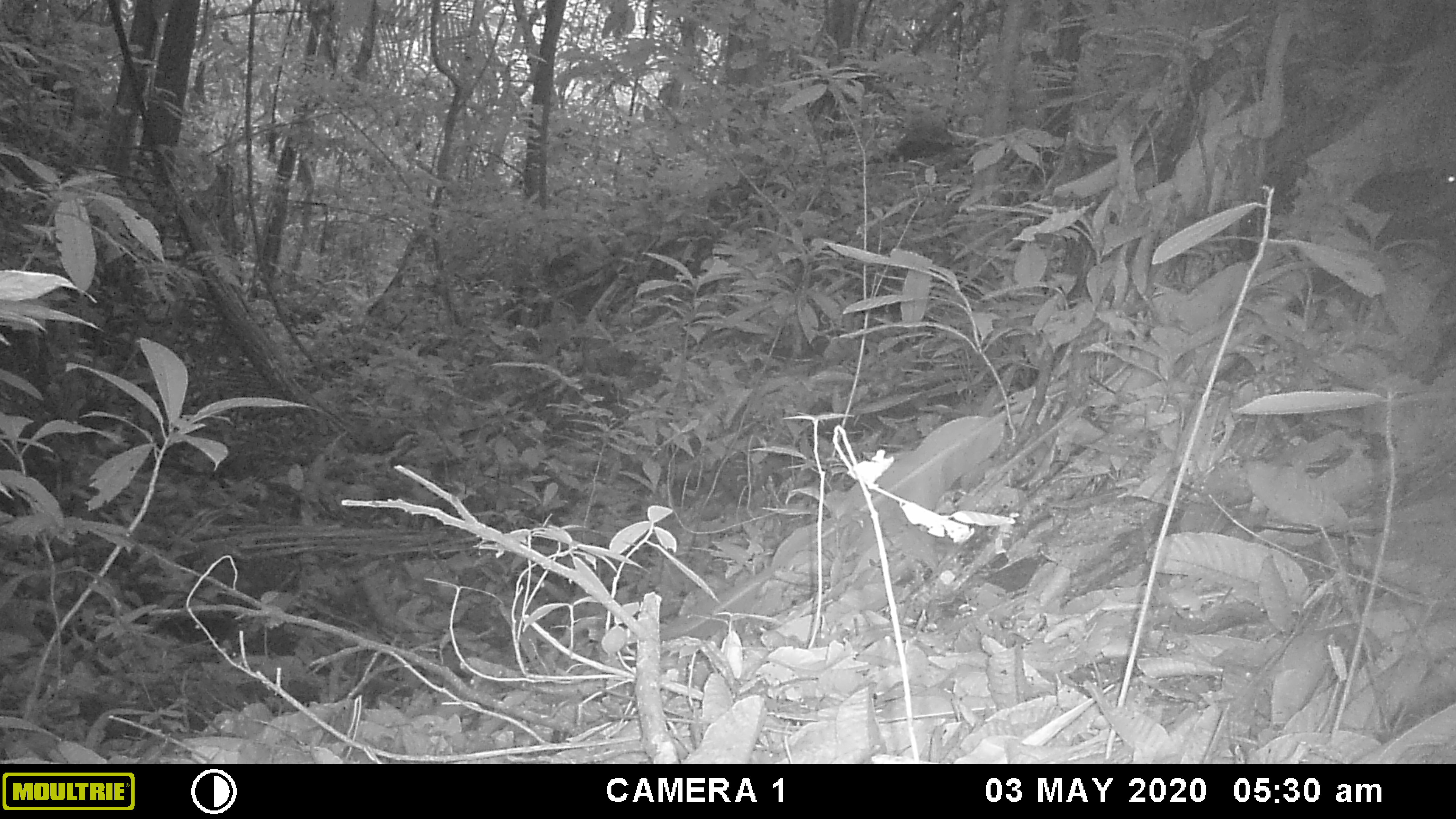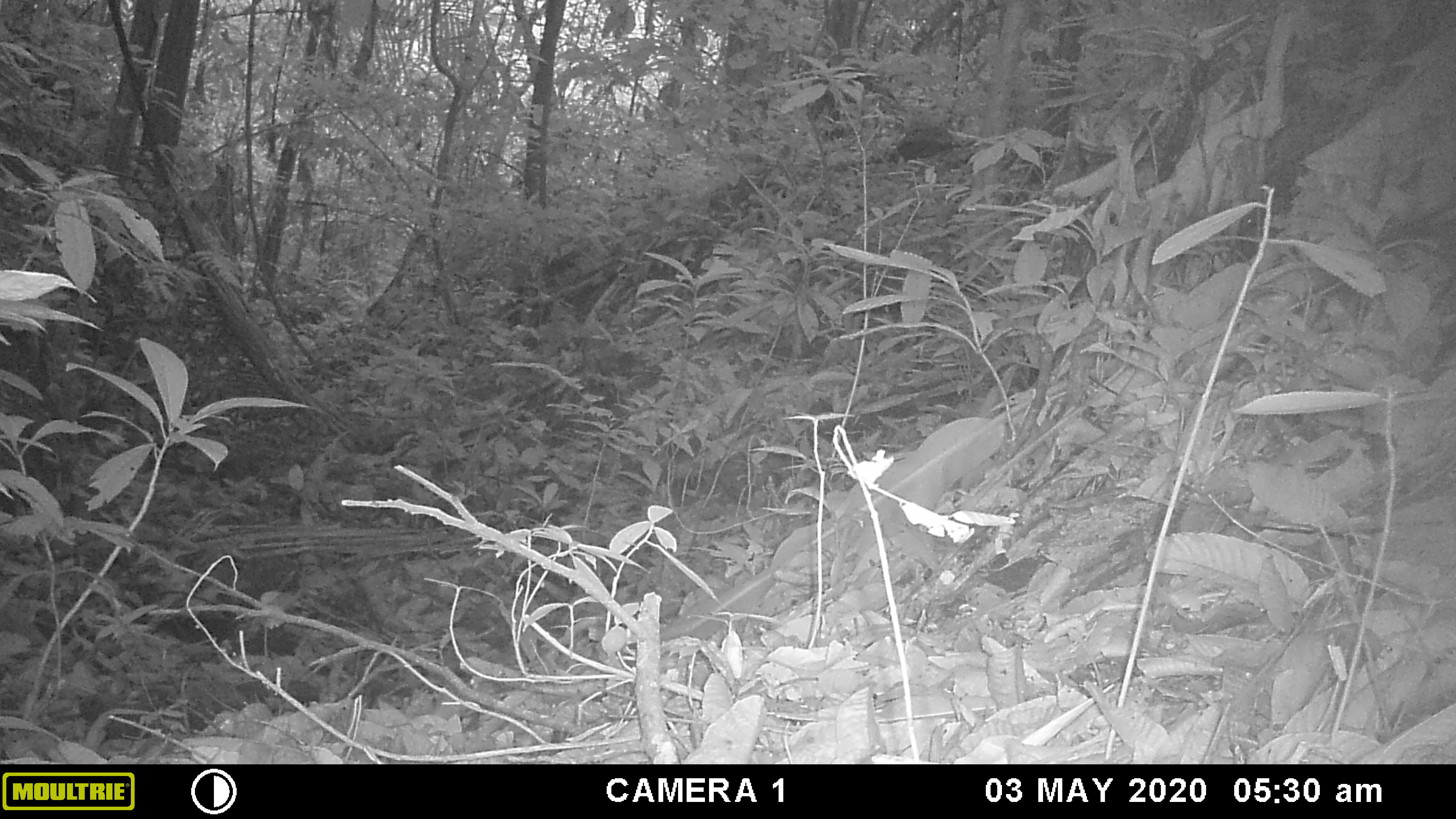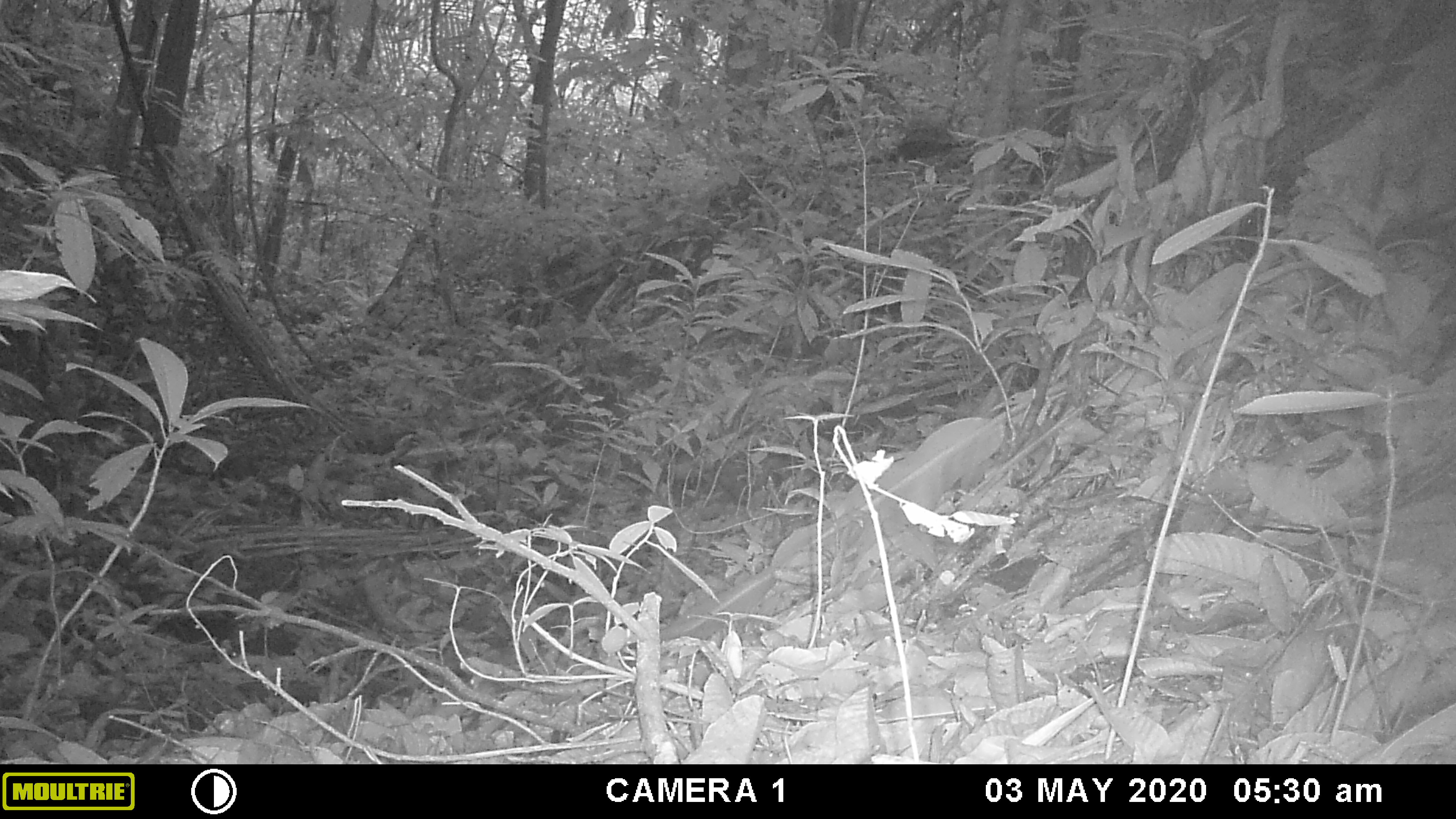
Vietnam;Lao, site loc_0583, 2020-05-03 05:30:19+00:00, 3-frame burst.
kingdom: Animalia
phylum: Chordata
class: Mammalia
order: Rodentia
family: Sciuridae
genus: Dremomys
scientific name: Dremomys rufigenis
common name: red-cheeked squirrel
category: red cheeked squirrel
Red cheeked squirrel (red-cheeked squirrel) (Dremomys rufigenis). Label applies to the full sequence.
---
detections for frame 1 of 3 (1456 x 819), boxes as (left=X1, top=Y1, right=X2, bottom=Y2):
red cheeked squirrel: (left=1347, top=161, right=1456, bottom=235)